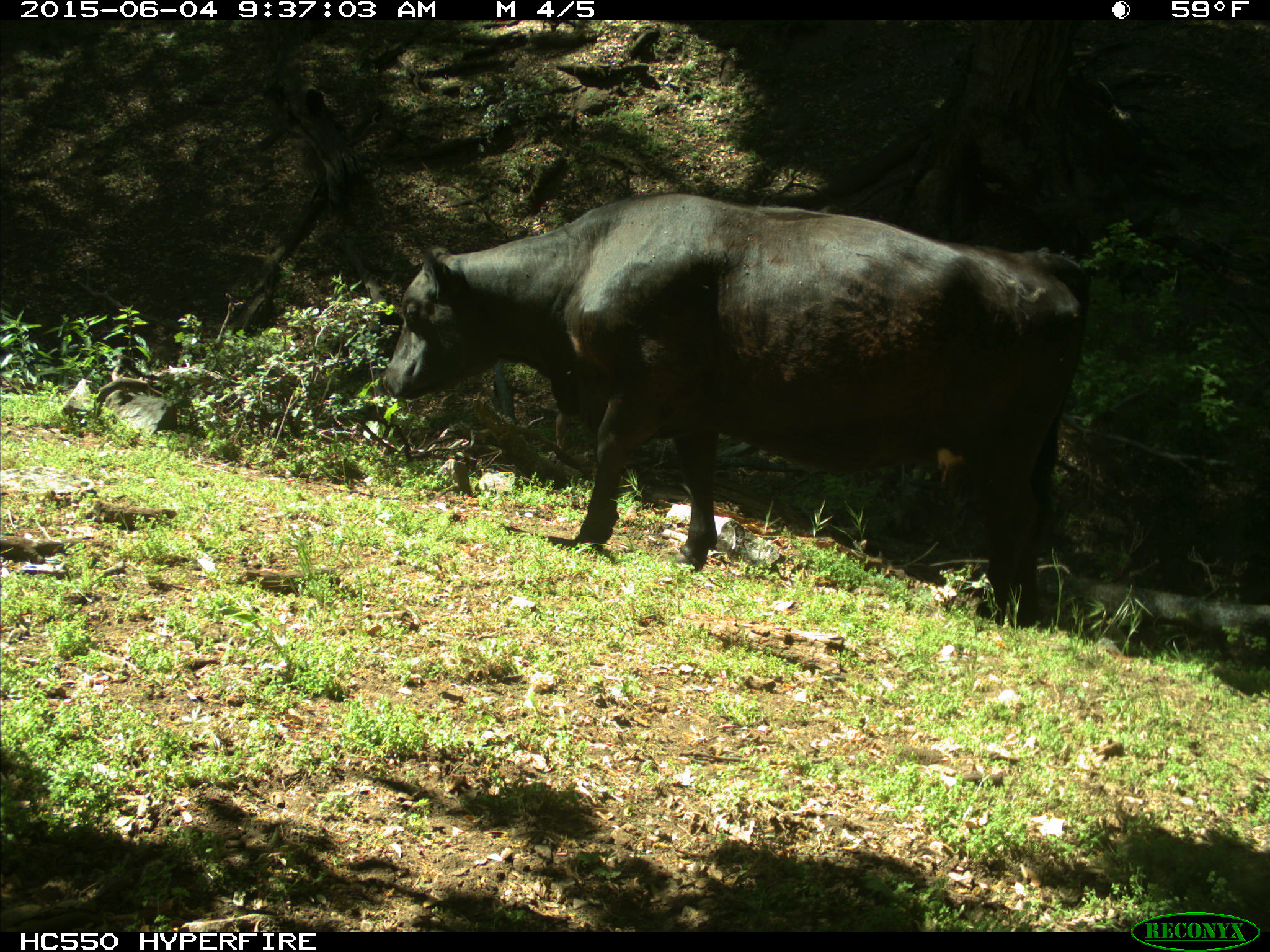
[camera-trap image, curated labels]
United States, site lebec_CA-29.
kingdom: Animalia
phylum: Chordata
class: Mammalia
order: Artiodactyla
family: Bovidae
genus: Bos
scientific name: Bos taurus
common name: domestic cow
Bos taurus (domestic cow).